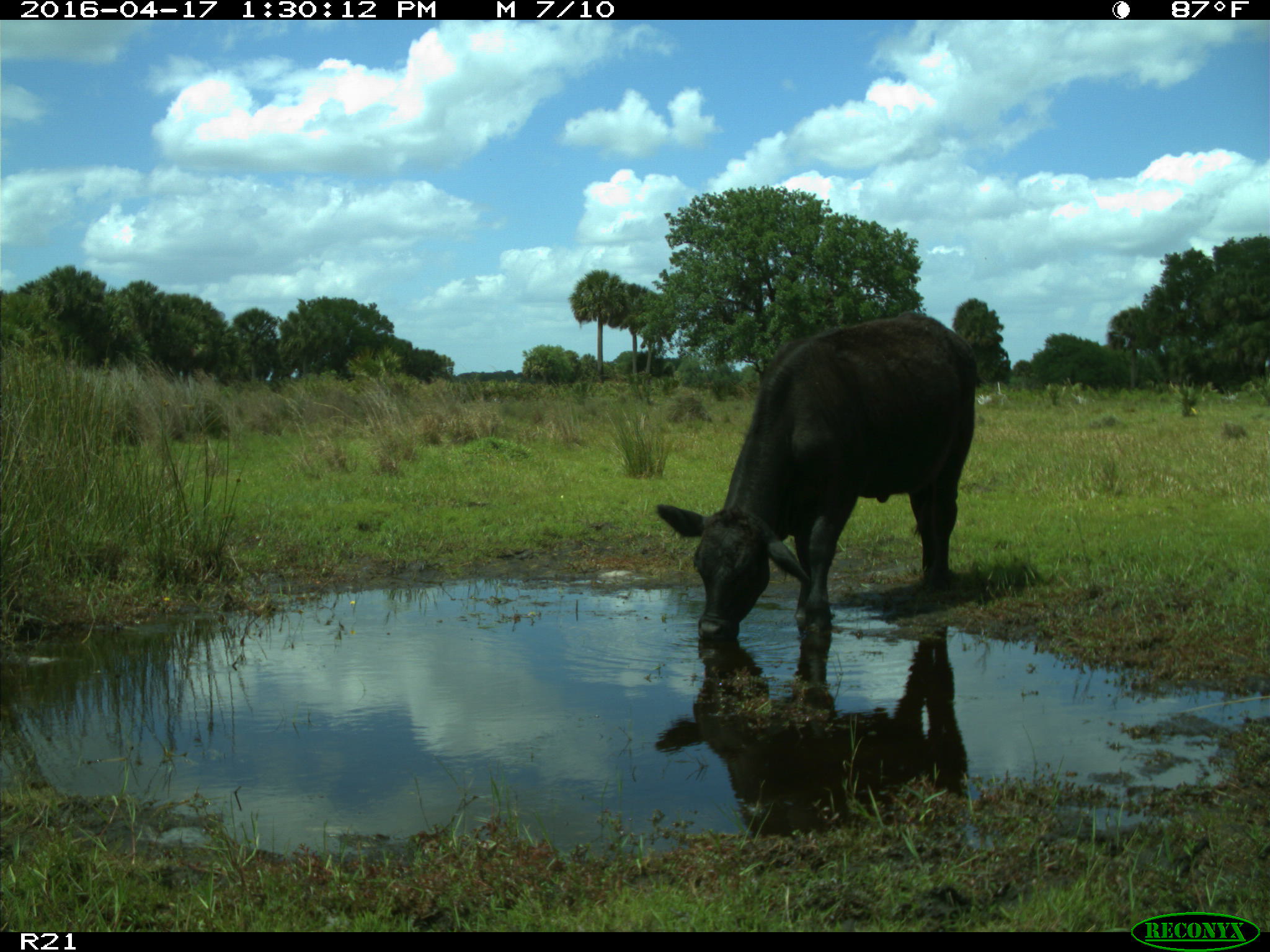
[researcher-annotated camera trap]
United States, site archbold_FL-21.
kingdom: Animalia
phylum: Chordata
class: Mammalia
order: Artiodactyla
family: Bovidae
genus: Bos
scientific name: Bos taurus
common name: domestic cow